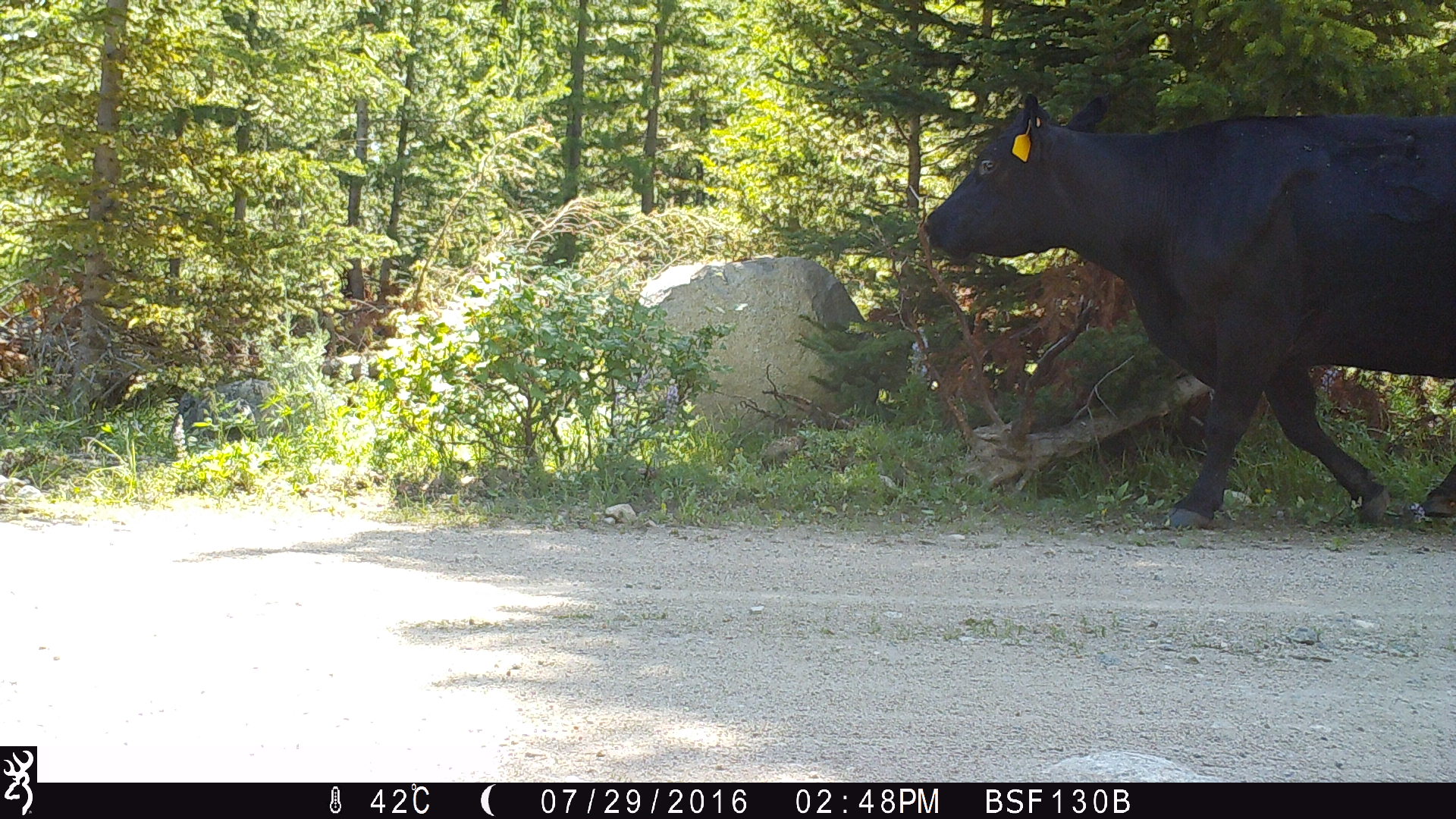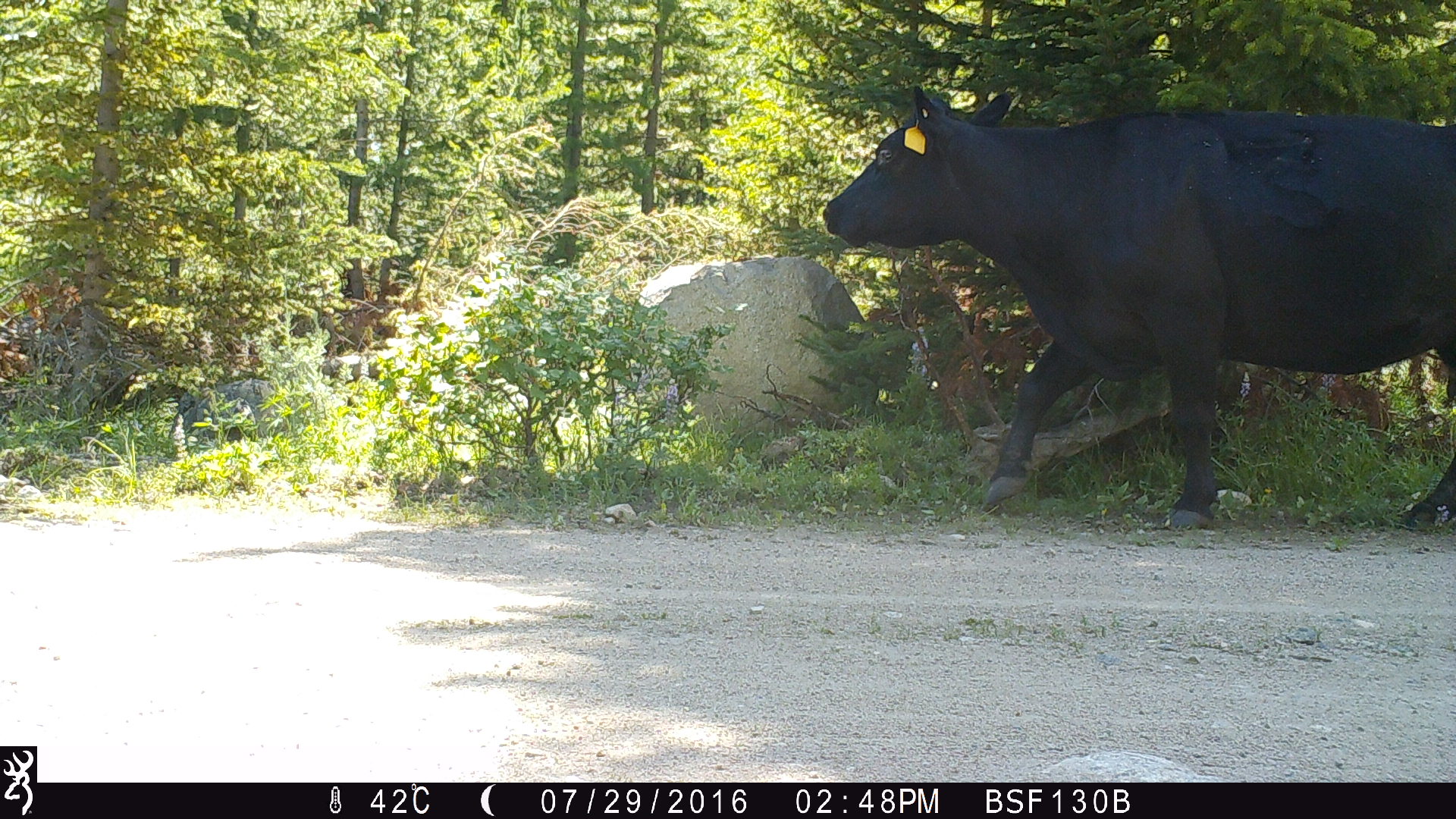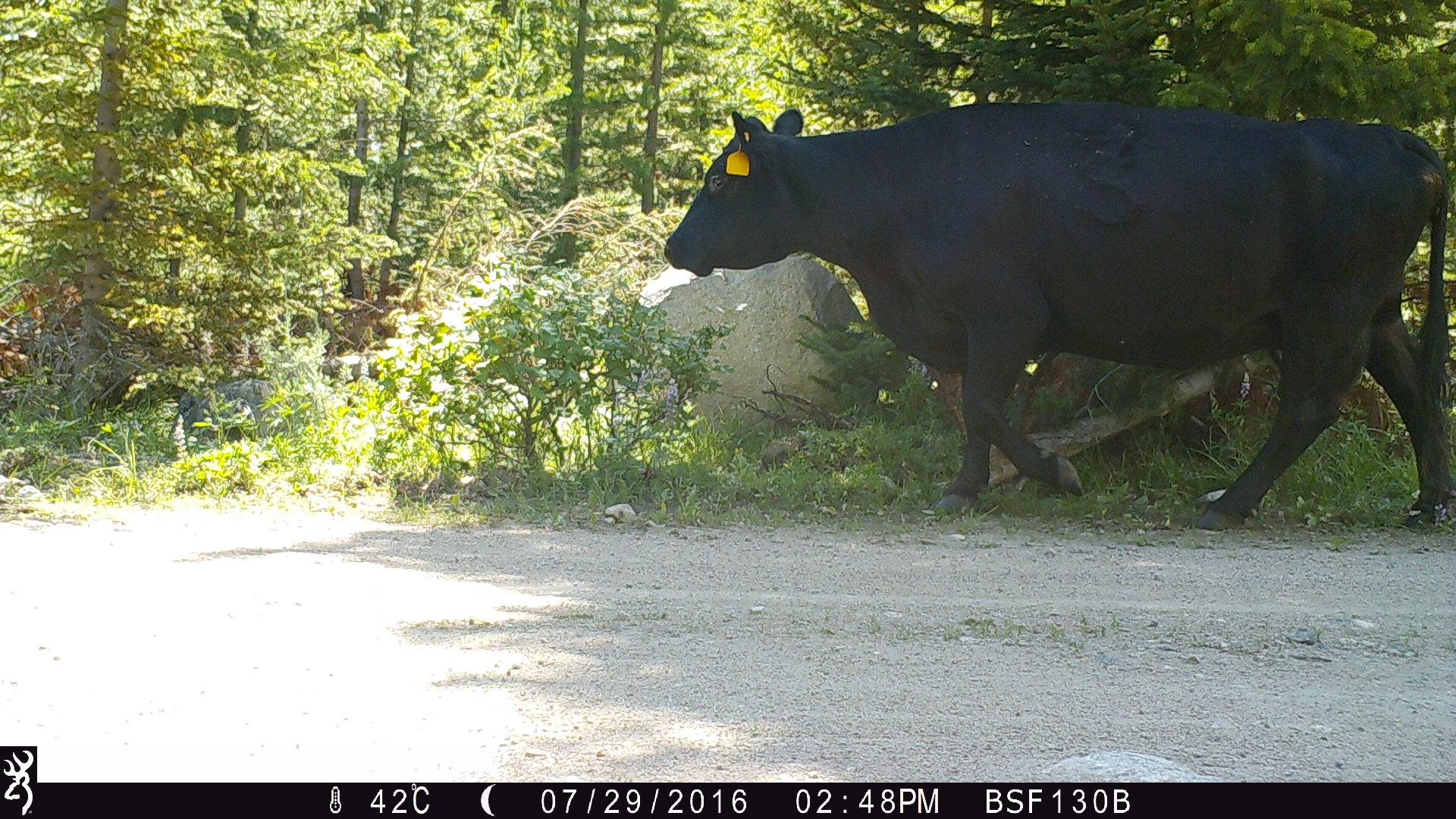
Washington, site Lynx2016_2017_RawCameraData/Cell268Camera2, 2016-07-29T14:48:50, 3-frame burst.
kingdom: Animalia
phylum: Chordata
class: Mammalia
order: Artiodactyla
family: Bovidae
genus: Bos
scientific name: Bos taurus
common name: domestic cattle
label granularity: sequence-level